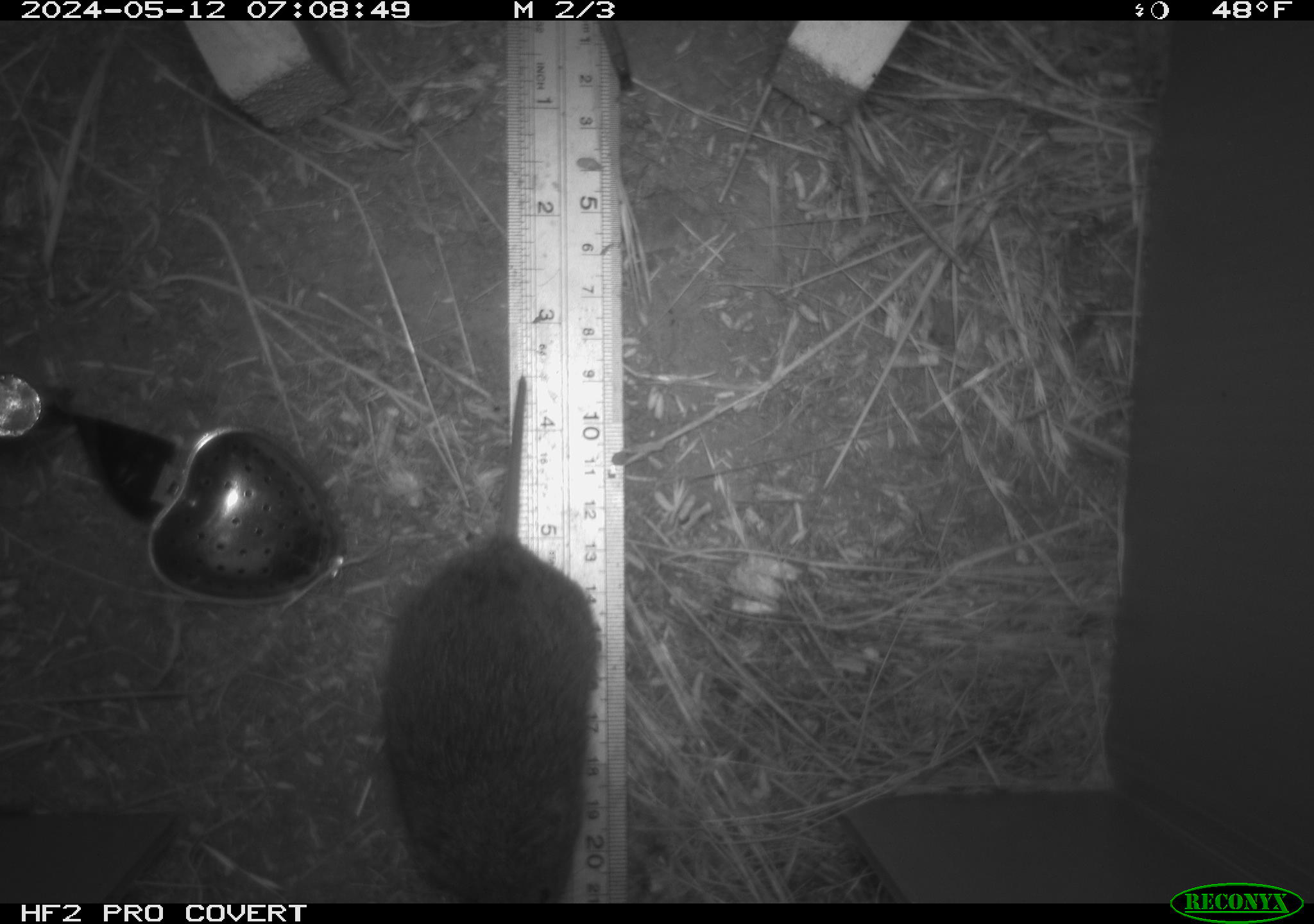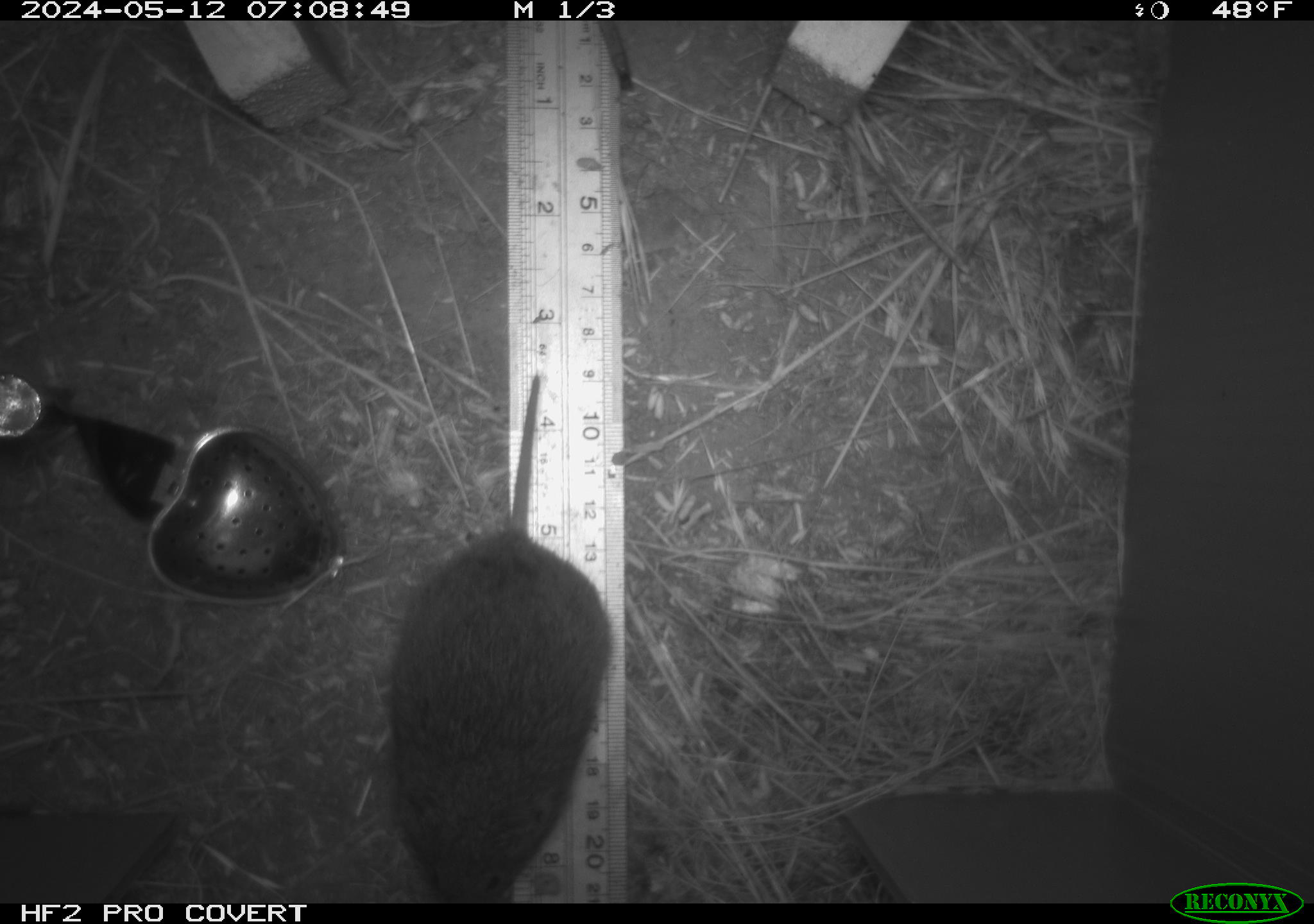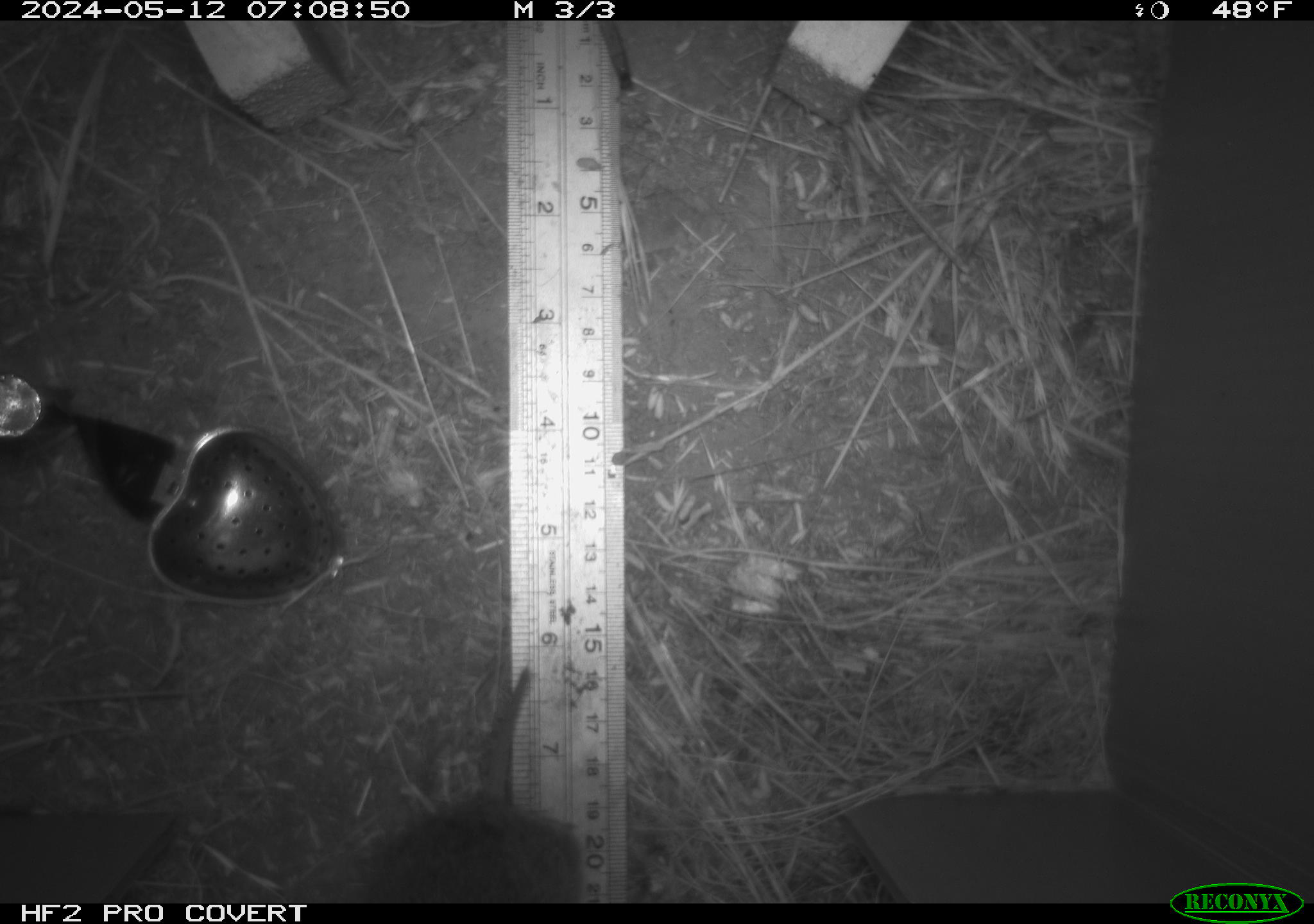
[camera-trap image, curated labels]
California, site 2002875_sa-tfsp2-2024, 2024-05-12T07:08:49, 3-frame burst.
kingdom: Animalia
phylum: Chordata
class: Mammalia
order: Rodentia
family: Cricetidae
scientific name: Arvicolinae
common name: voles, lemmings, and muskrats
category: arvicolinae subfamily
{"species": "arvicolinae subfamily (voles, lemmings, and muskrats) (Arvicolinae)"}